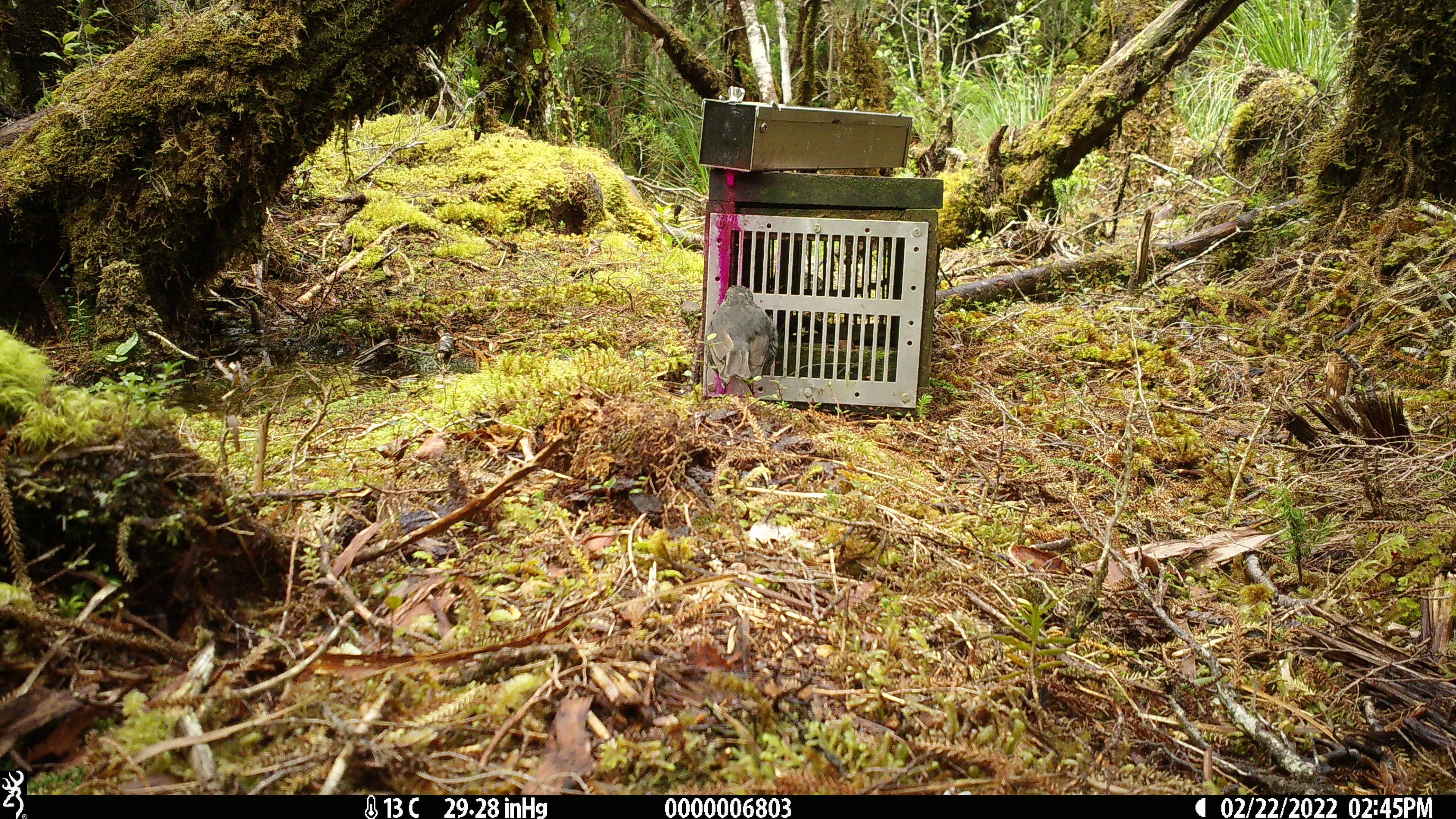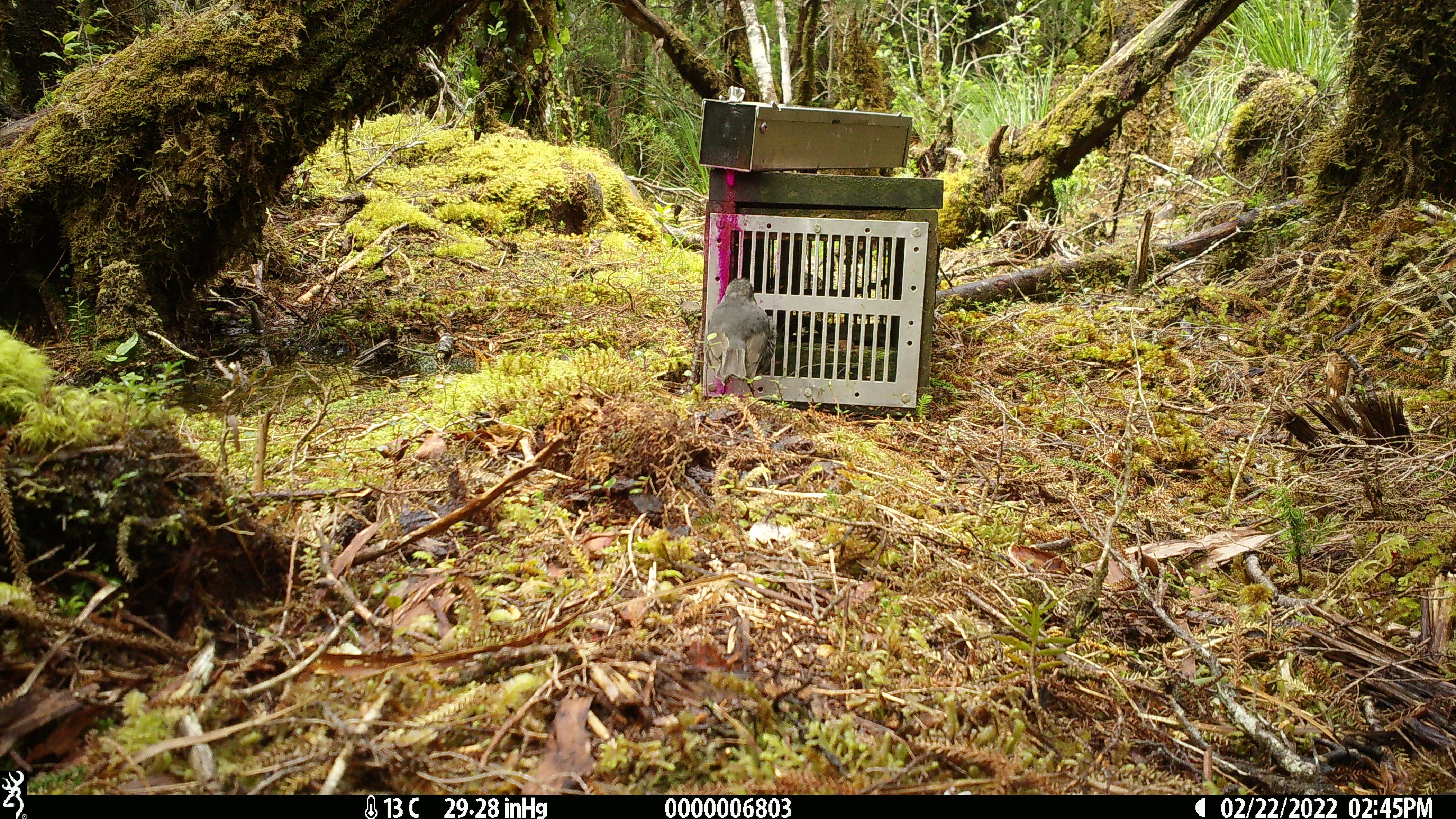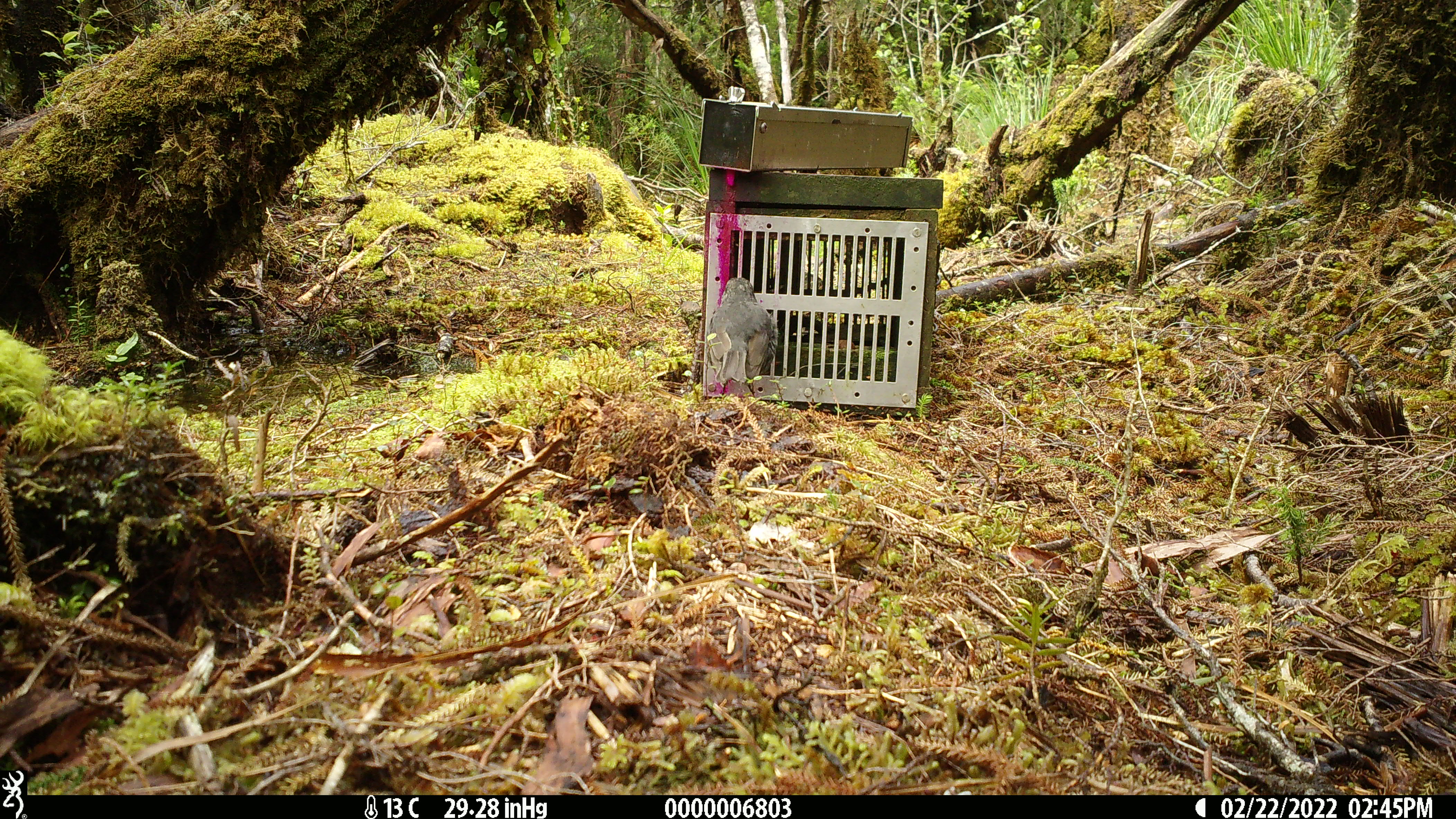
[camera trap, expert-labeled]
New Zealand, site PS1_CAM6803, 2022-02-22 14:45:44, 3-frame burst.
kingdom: Animalia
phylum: Chordata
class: Aves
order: Passeriformes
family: Petroicidae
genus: Petroica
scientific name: Petroica australis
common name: new zealand robin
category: robin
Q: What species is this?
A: Robin (new zealand robin) (Petroica australis).